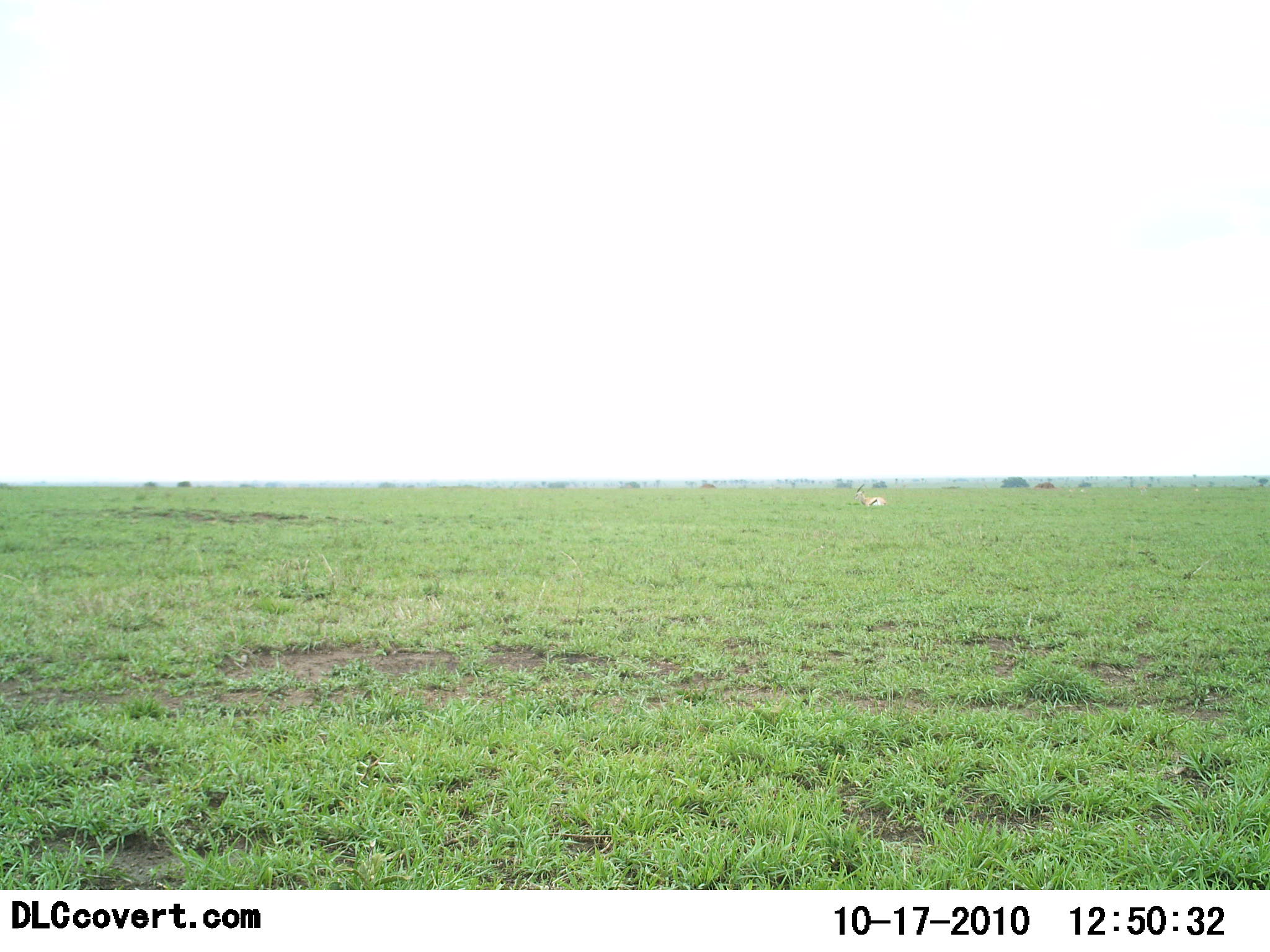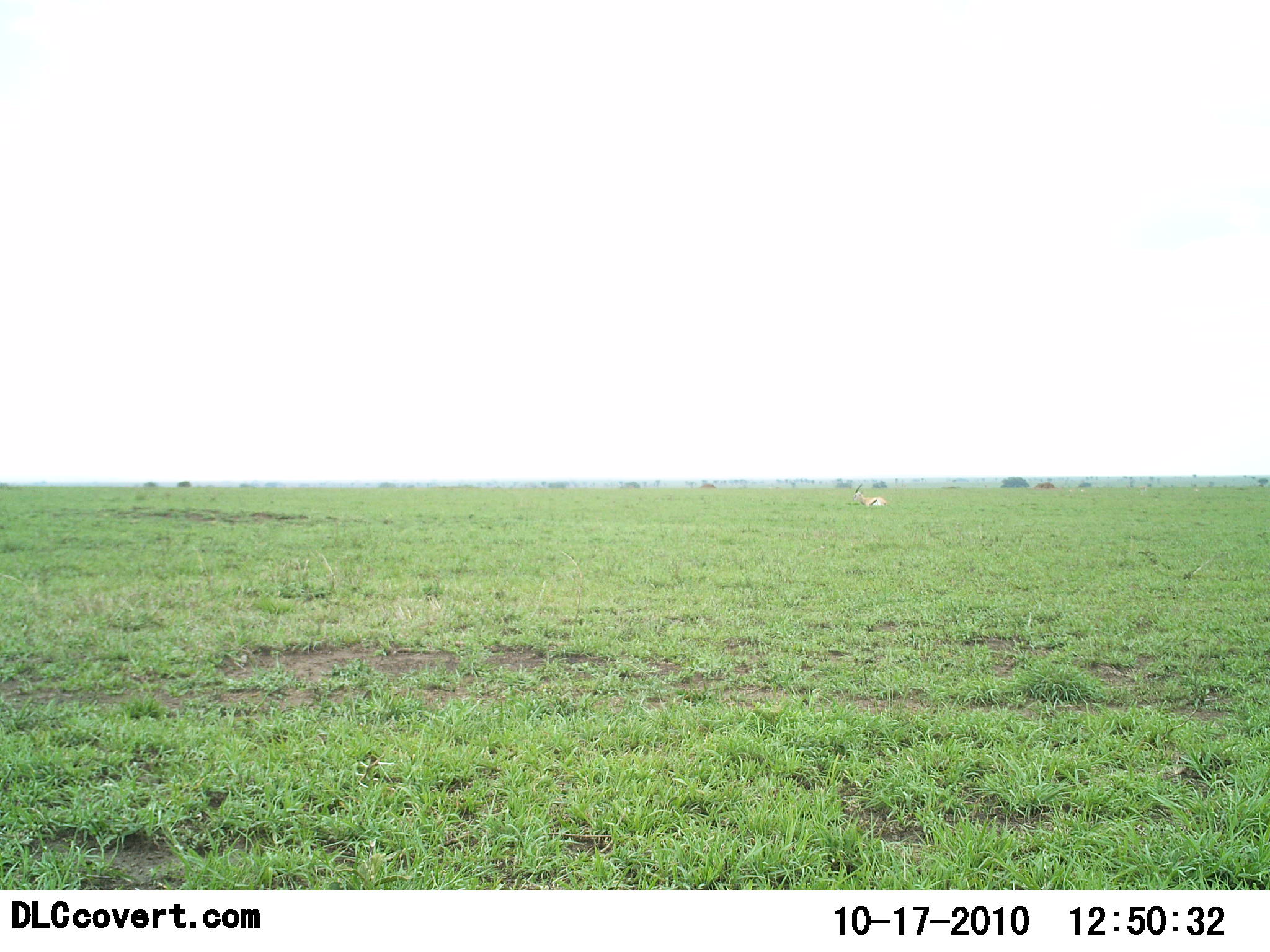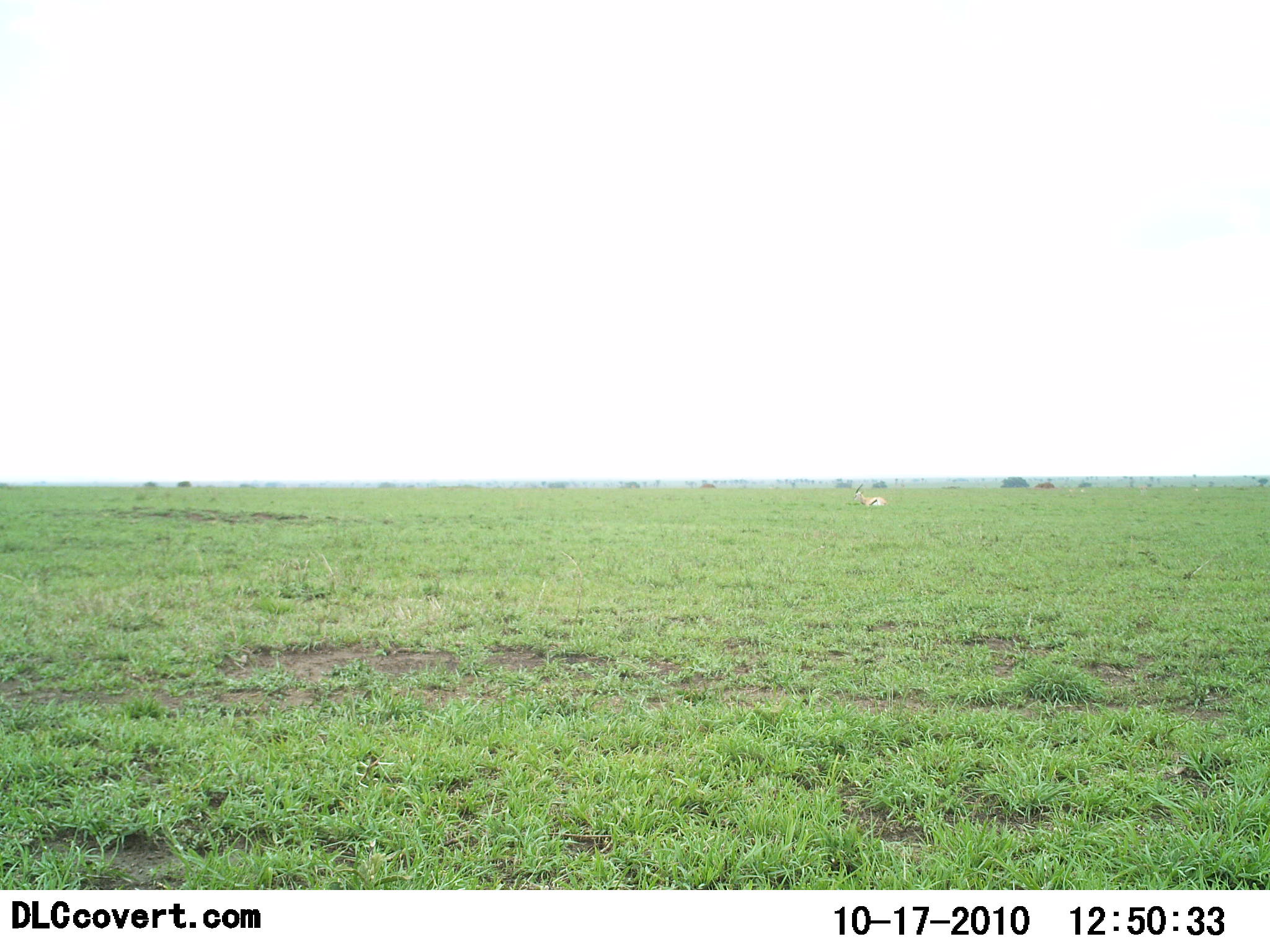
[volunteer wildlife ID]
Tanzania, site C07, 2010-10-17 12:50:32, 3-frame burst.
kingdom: Animalia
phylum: Chordata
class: Mammalia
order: Artiodactyla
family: Bovidae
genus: Eudorcas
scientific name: Eudorcas thomsonii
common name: thomson's gazelle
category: gazellethomsons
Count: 1.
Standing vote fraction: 0%.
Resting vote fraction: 94%.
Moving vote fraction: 0%.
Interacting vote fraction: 0%.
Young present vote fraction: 0%.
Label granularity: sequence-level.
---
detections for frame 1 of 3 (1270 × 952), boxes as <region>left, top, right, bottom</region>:
animal: <region>855, 484, 887, 507</region>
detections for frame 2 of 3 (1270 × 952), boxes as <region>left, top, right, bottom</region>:
animal: <region>851, 483, 889, 508</region>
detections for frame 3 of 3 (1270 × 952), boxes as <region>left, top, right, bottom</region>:
animal: <region>852, 483, 889, 507</region>